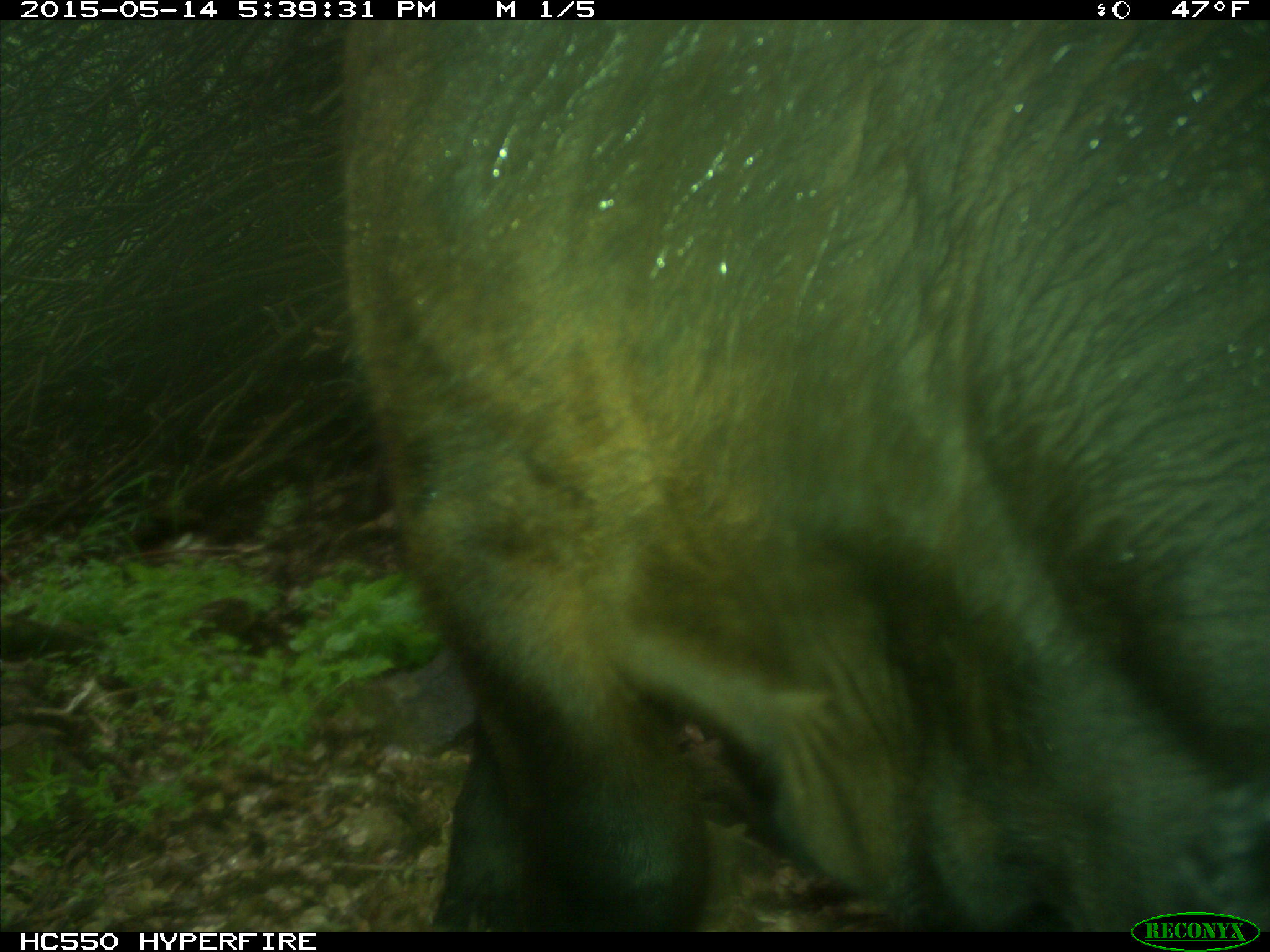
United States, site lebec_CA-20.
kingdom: Animalia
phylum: Chordata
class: Mammalia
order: Artiodactyla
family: Bovidae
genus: Bos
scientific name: Bos taurus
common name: domestic cow